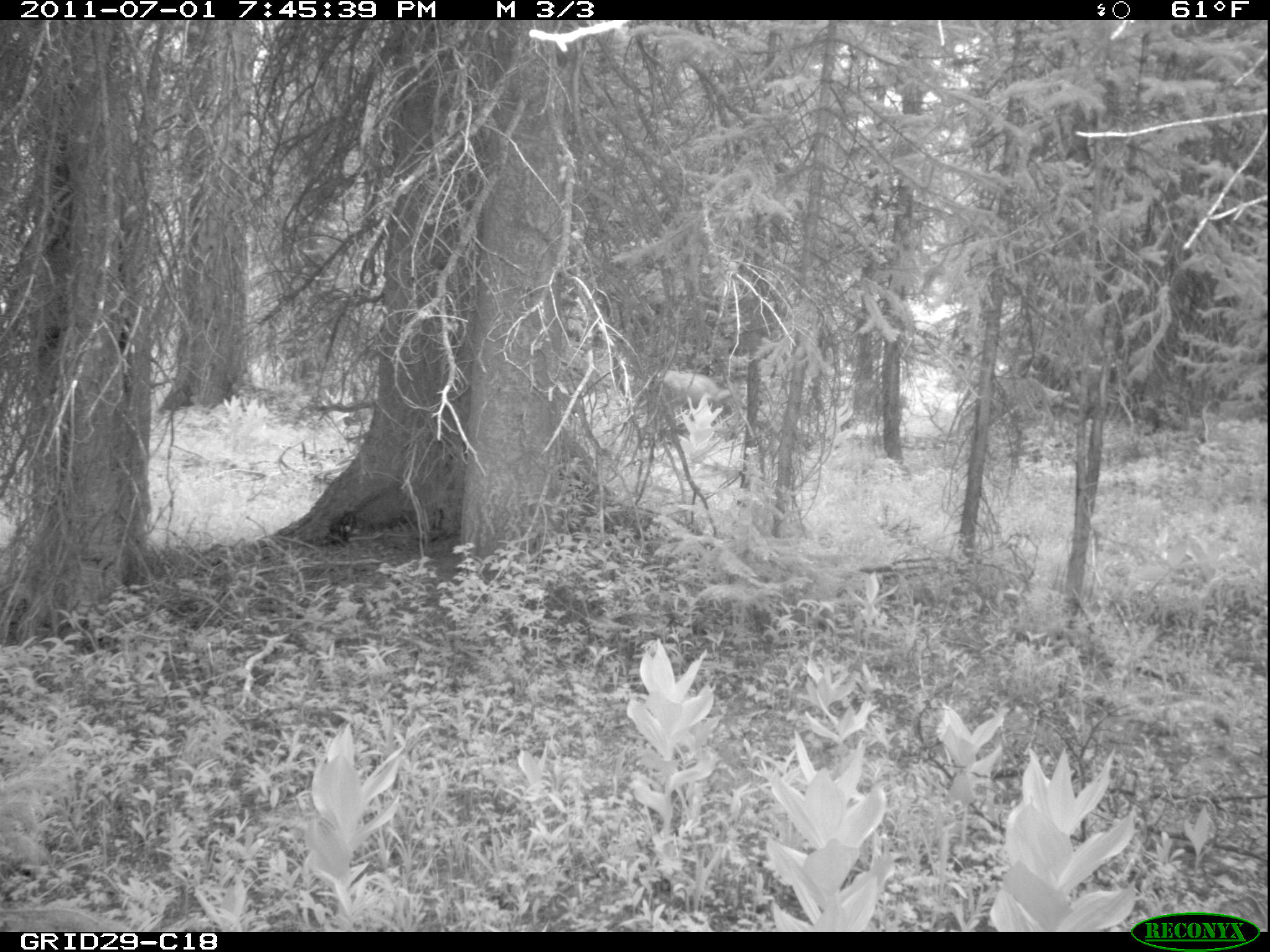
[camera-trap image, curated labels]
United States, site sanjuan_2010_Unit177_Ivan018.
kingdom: Animalia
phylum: Chordata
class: Mammalia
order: Artiodactyla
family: Cervidae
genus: Odocoileus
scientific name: Odocoileus hemionus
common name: mule deer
Odocoileus hemionus (mule deer).